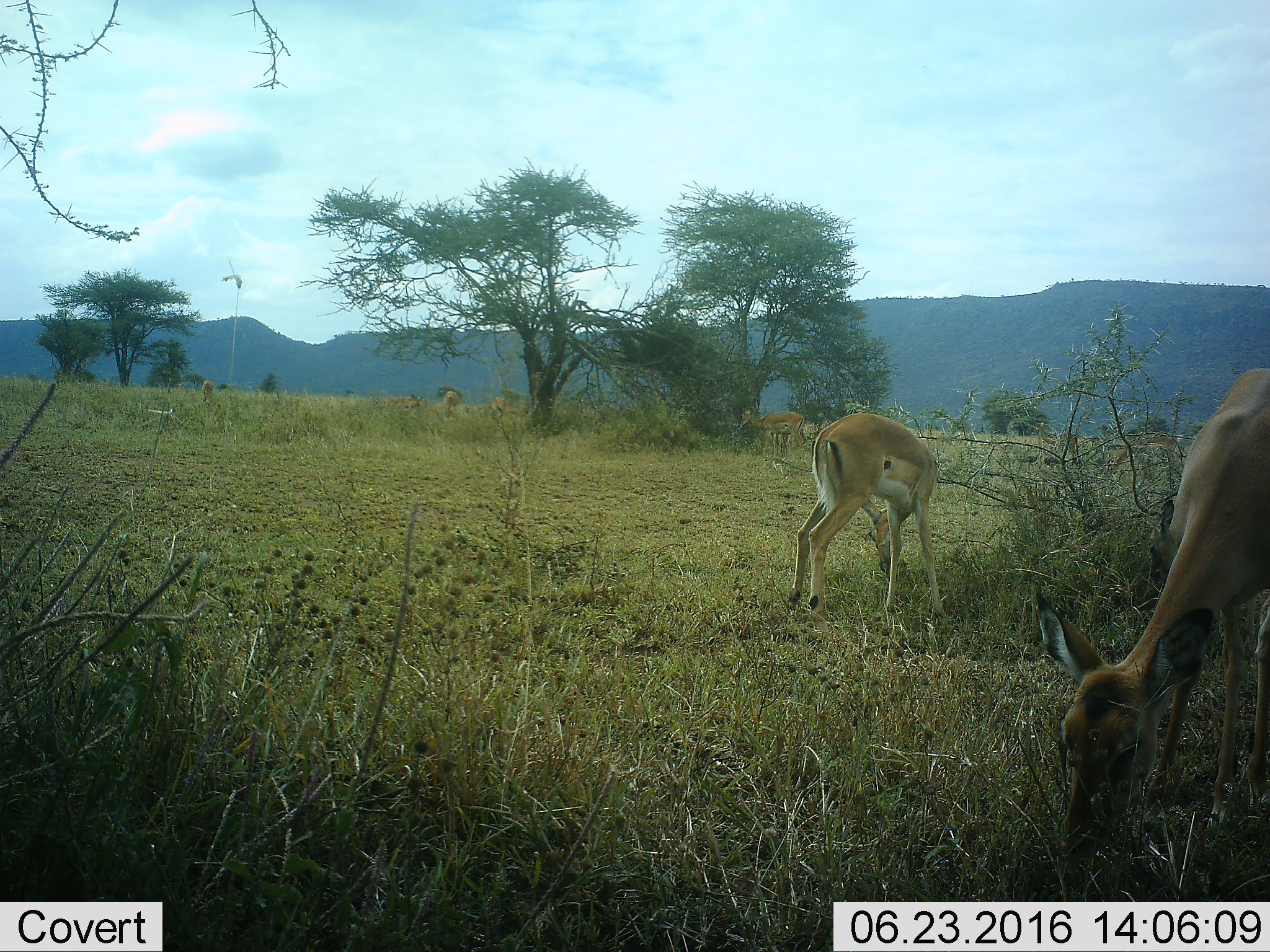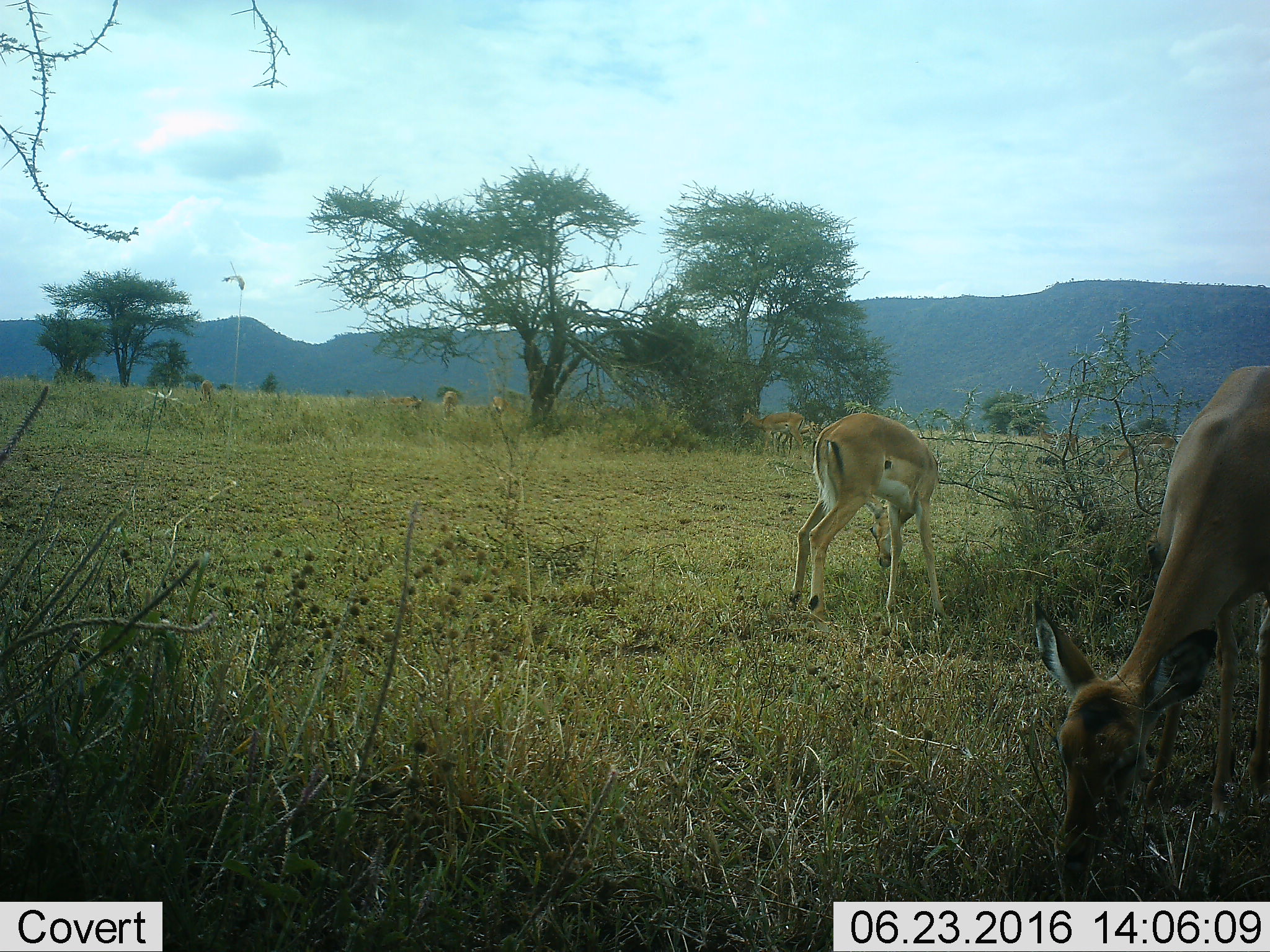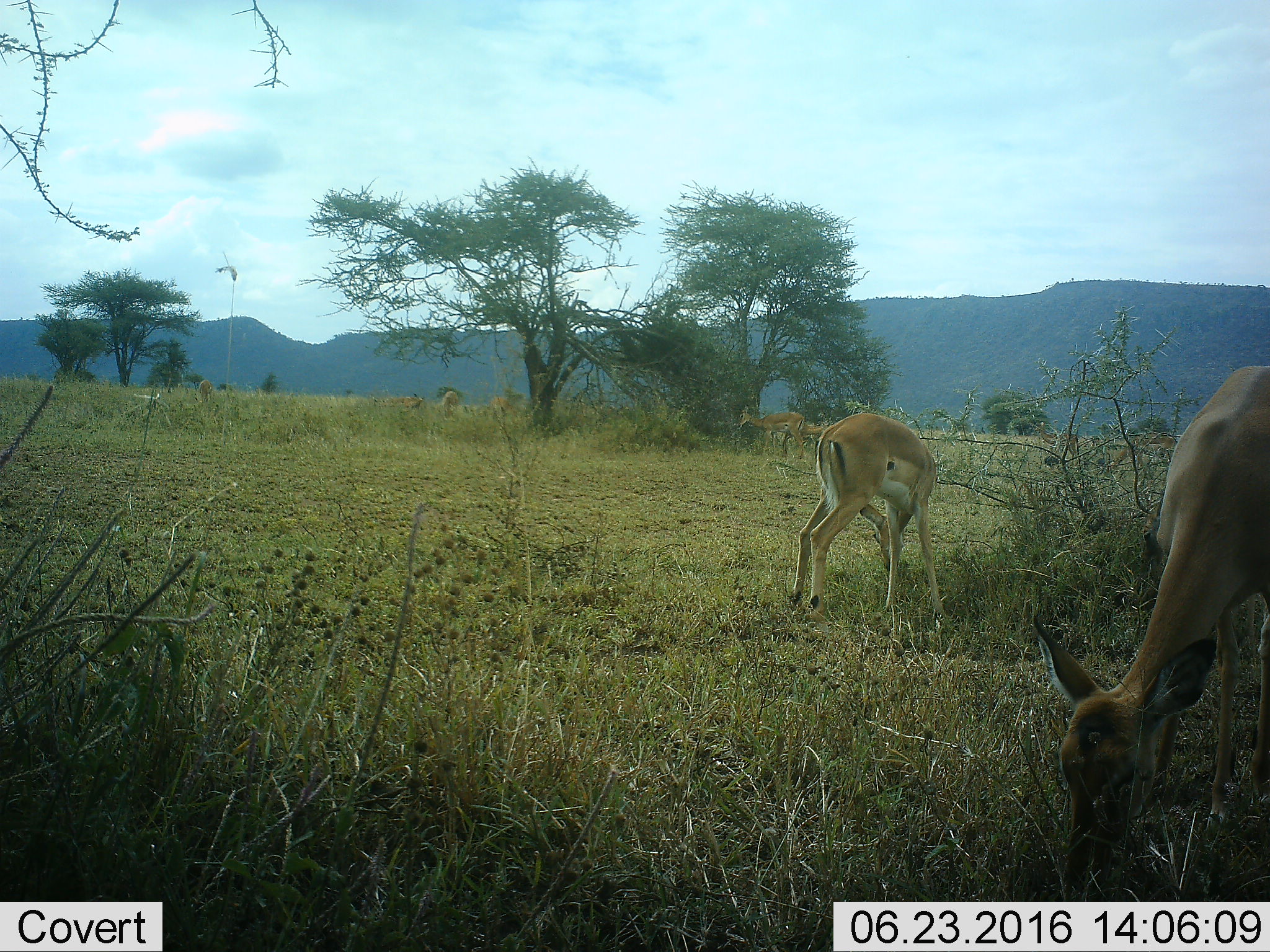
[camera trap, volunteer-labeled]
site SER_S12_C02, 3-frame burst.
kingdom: Animalia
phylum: Chordata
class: Mammalia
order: Artiodactyla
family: Bovidae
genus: Nanger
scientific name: Nanger granti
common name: grant's gazelle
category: gazellegrants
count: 6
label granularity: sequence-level